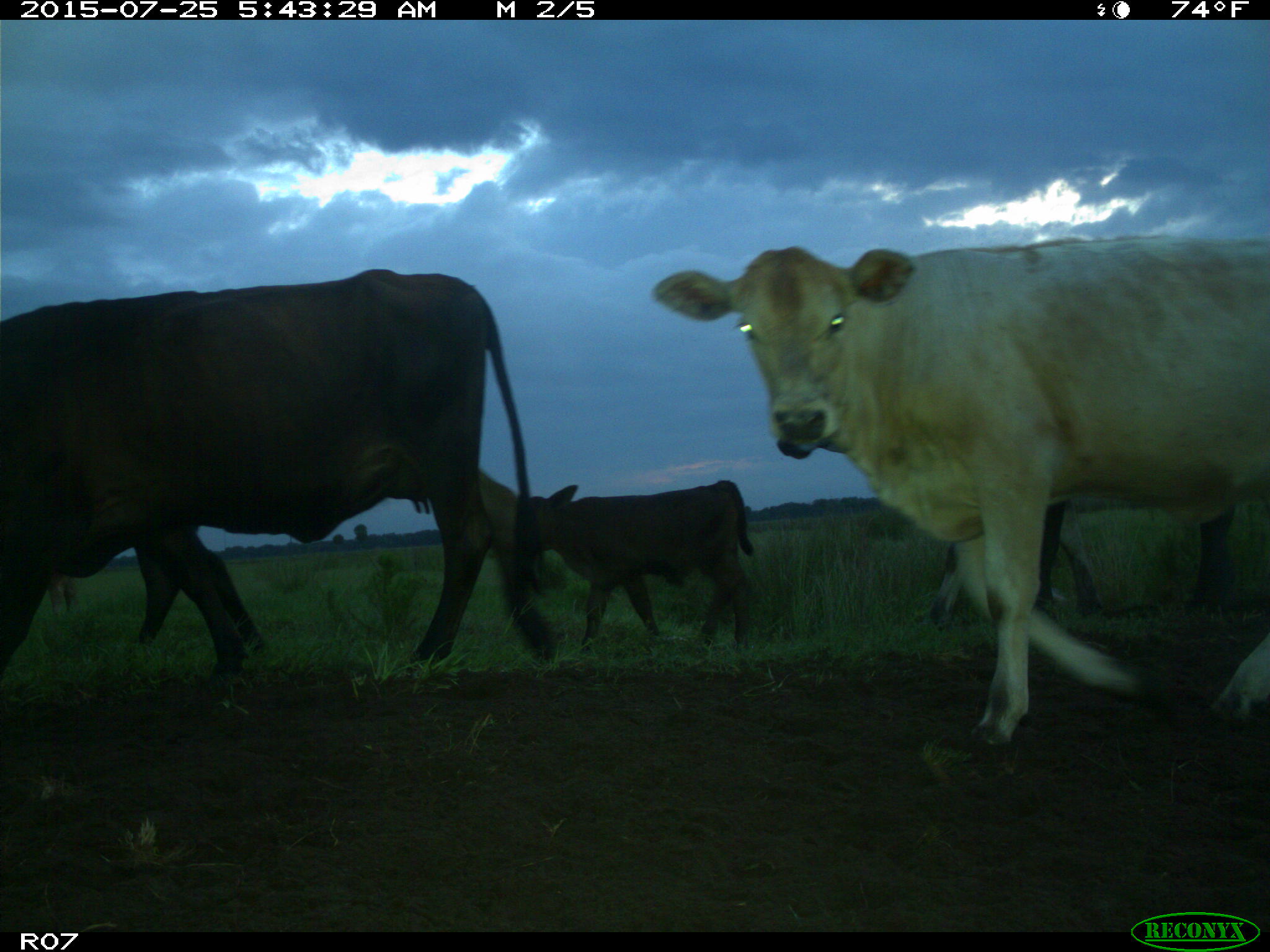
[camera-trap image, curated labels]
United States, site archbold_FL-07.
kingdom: Animalia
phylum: Chordata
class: Mammalia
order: Artiodactyla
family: Bovidae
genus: Bos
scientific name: Bos taurus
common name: domestic cow